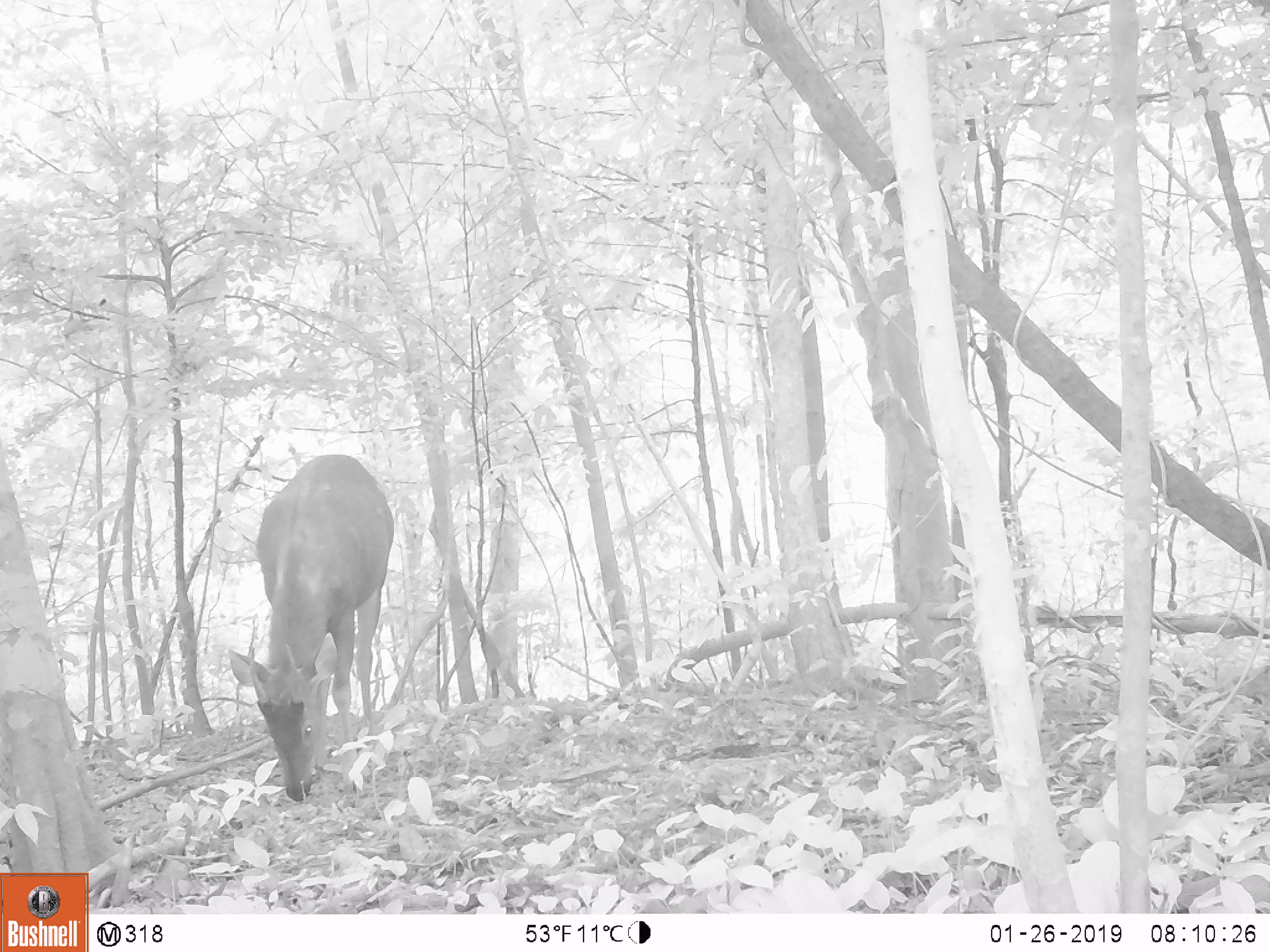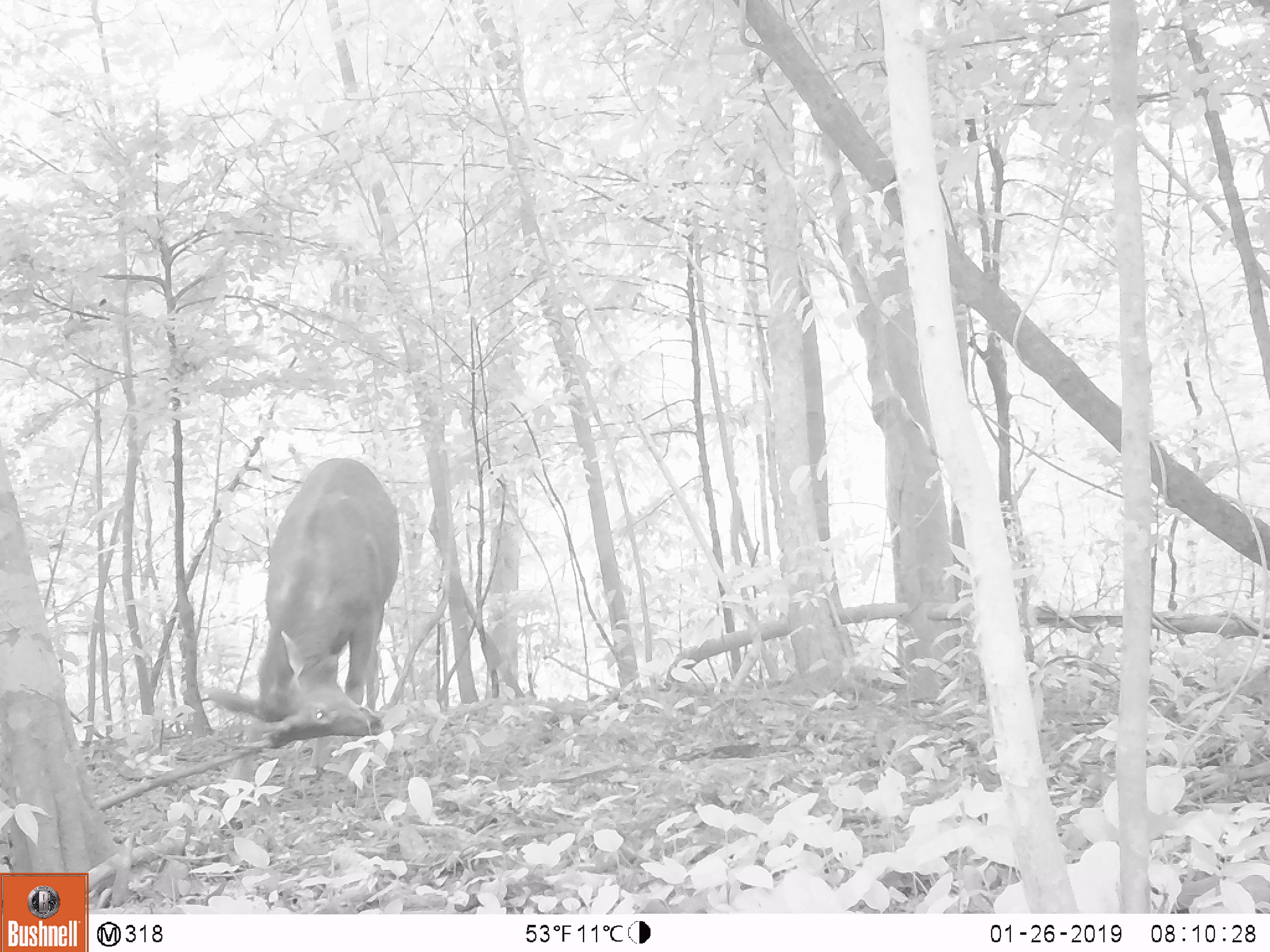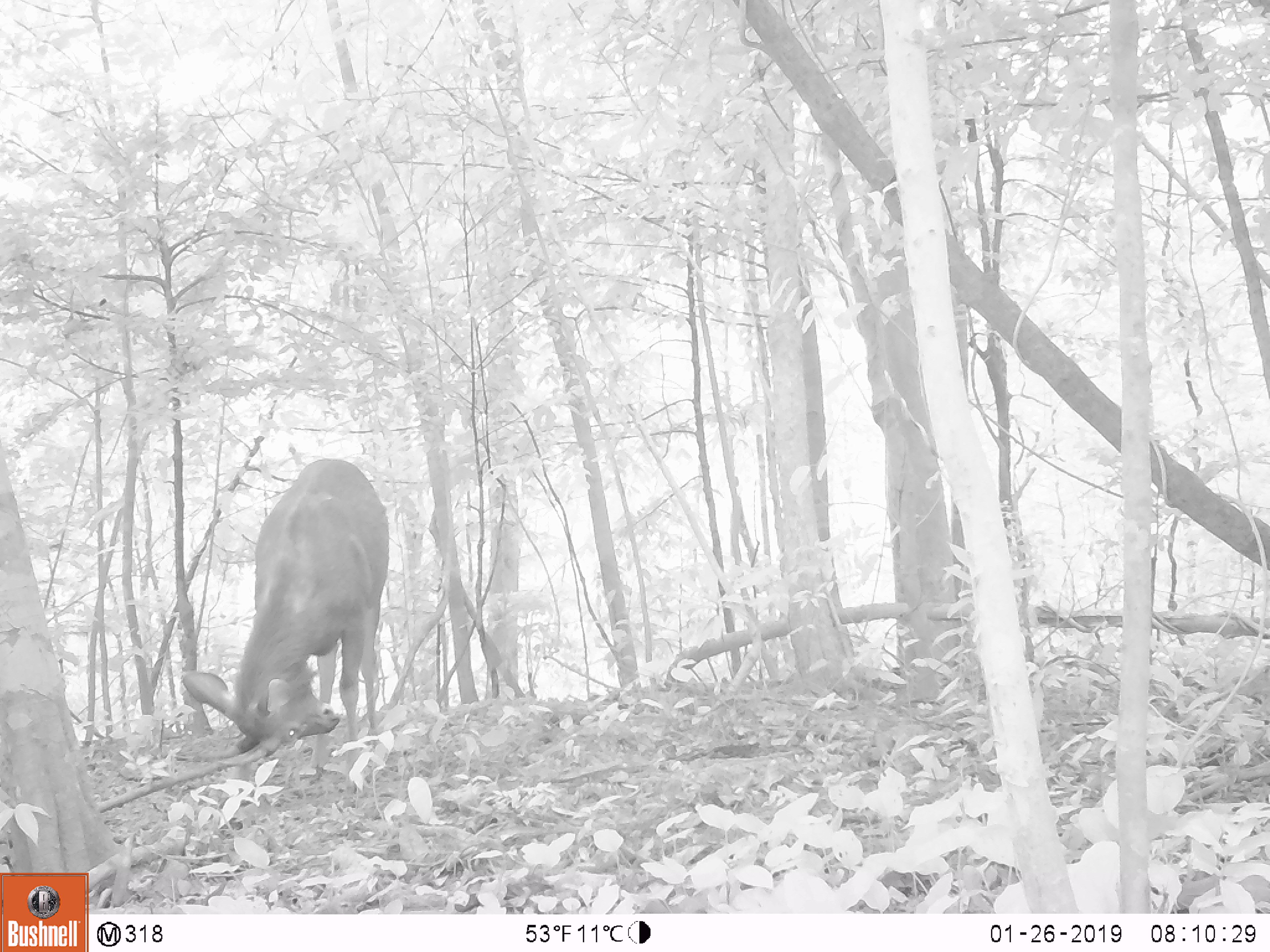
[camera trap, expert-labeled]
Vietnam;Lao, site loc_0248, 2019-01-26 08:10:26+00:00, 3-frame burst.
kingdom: Animalia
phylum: Chordata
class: Mammalia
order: Artiodactyla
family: Cervidae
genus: Rusa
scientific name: Rusa unicolor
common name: sambar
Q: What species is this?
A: Sambar (Rusa unicolor).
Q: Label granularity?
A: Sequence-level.